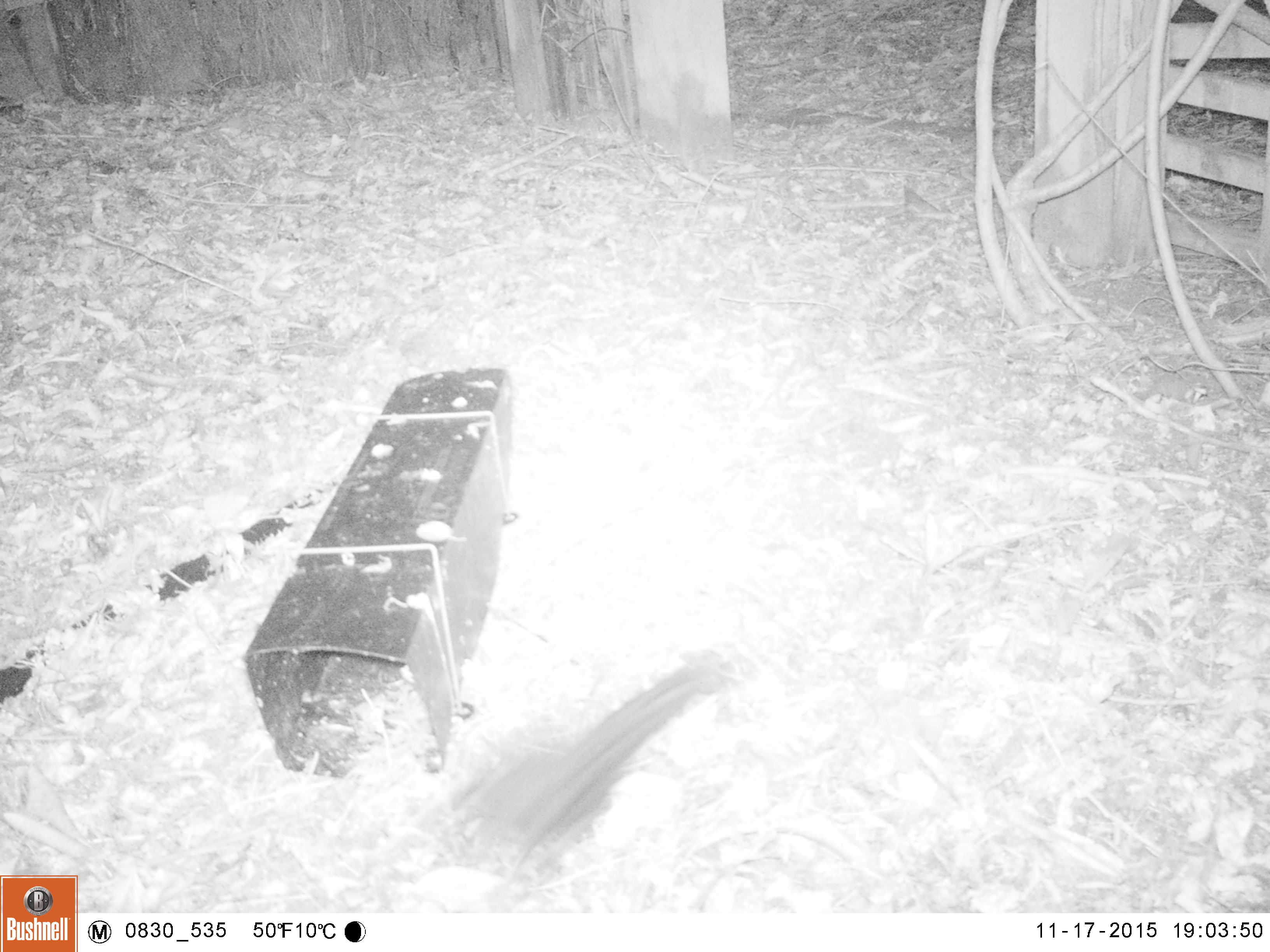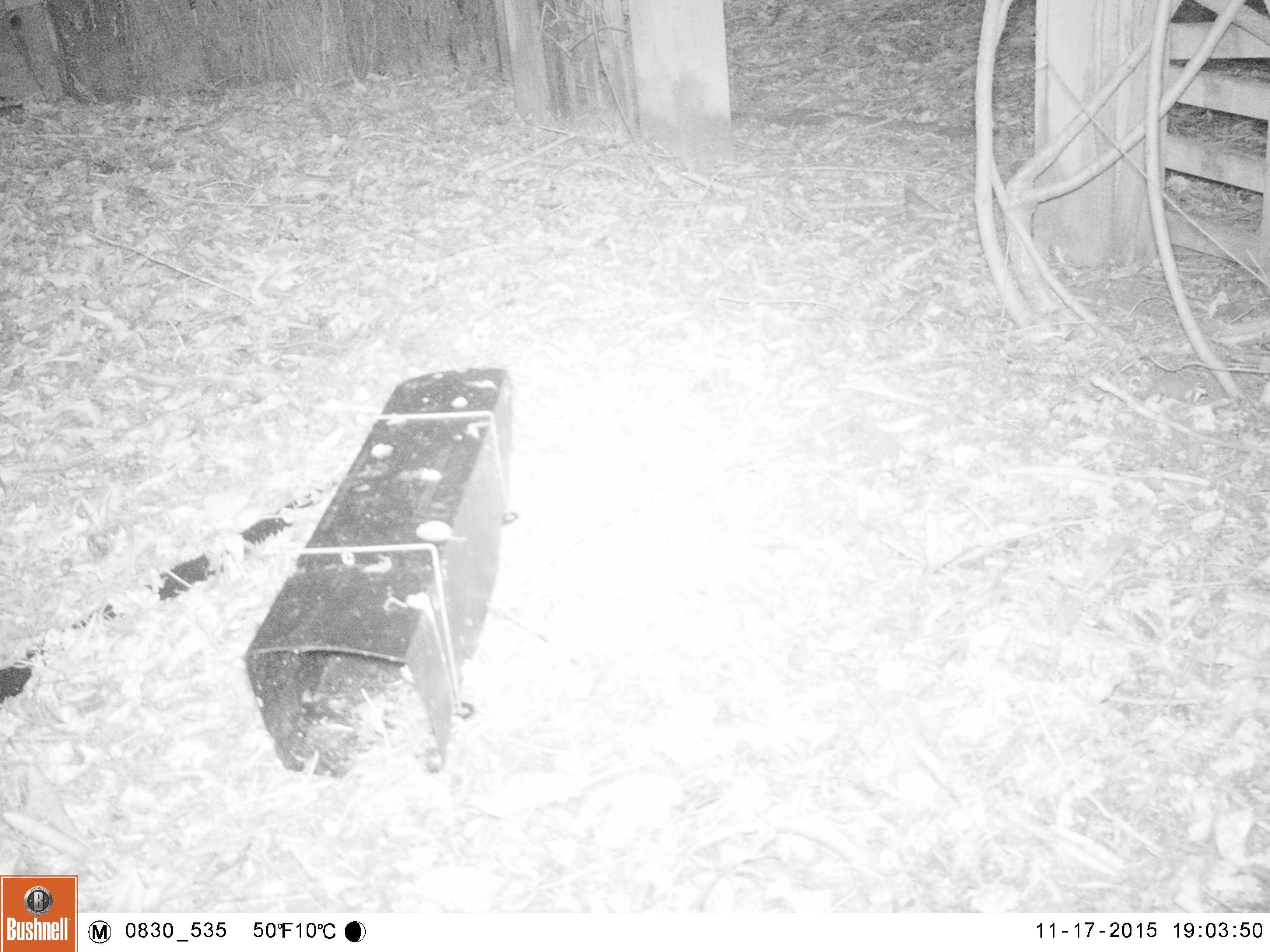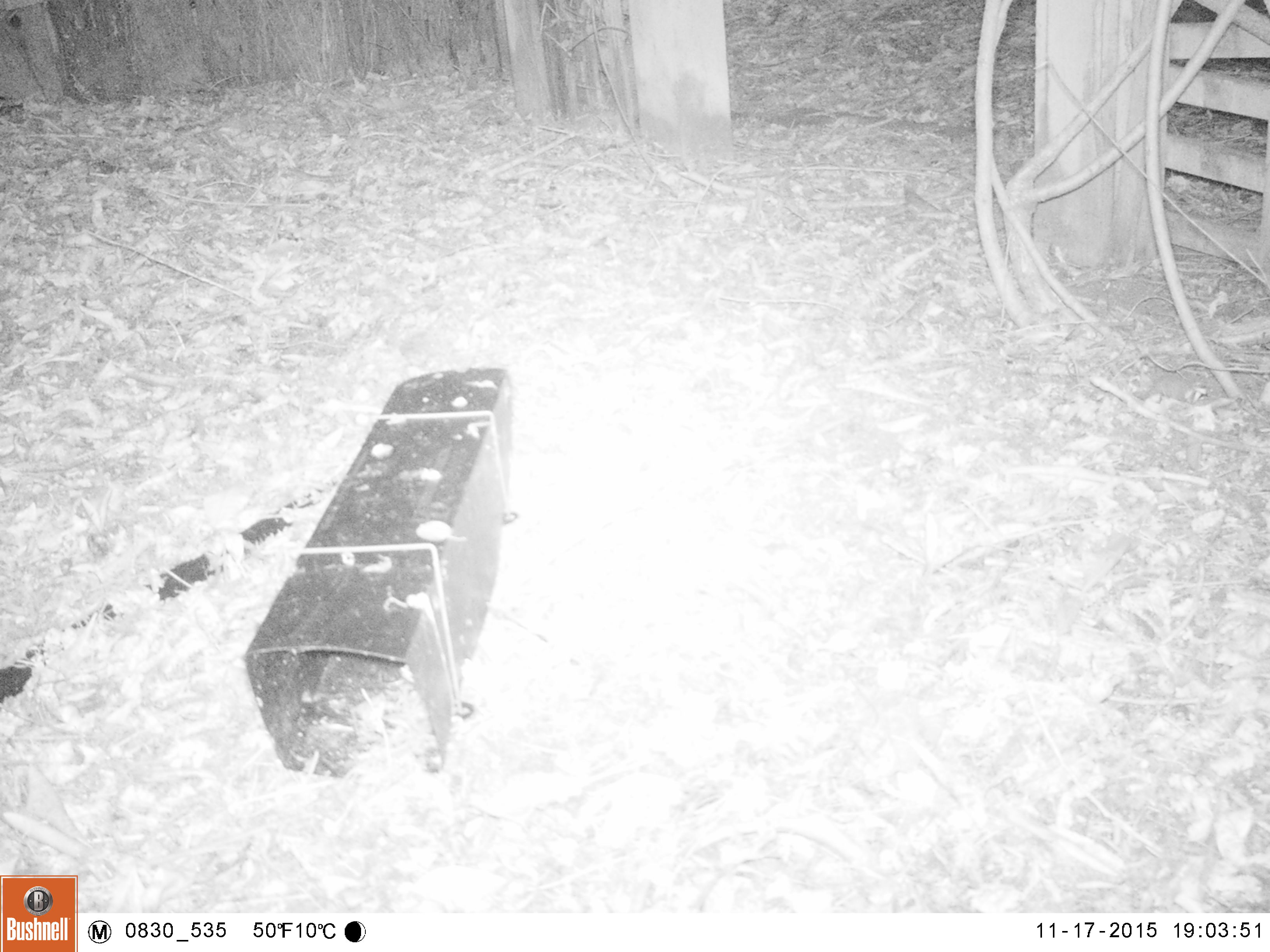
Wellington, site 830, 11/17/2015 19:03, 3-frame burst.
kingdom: Animalia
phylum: Chordata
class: Aves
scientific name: Aves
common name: bird